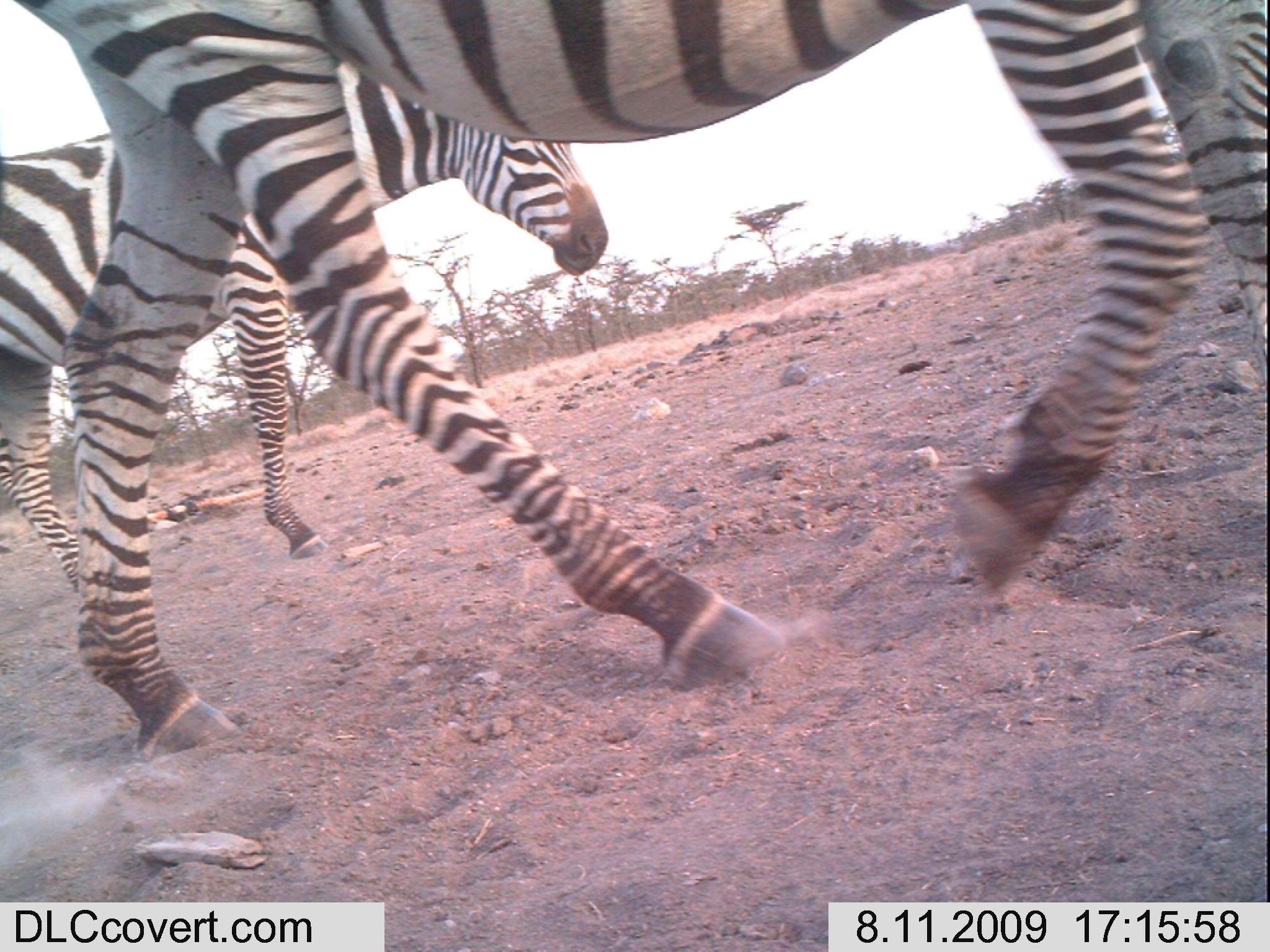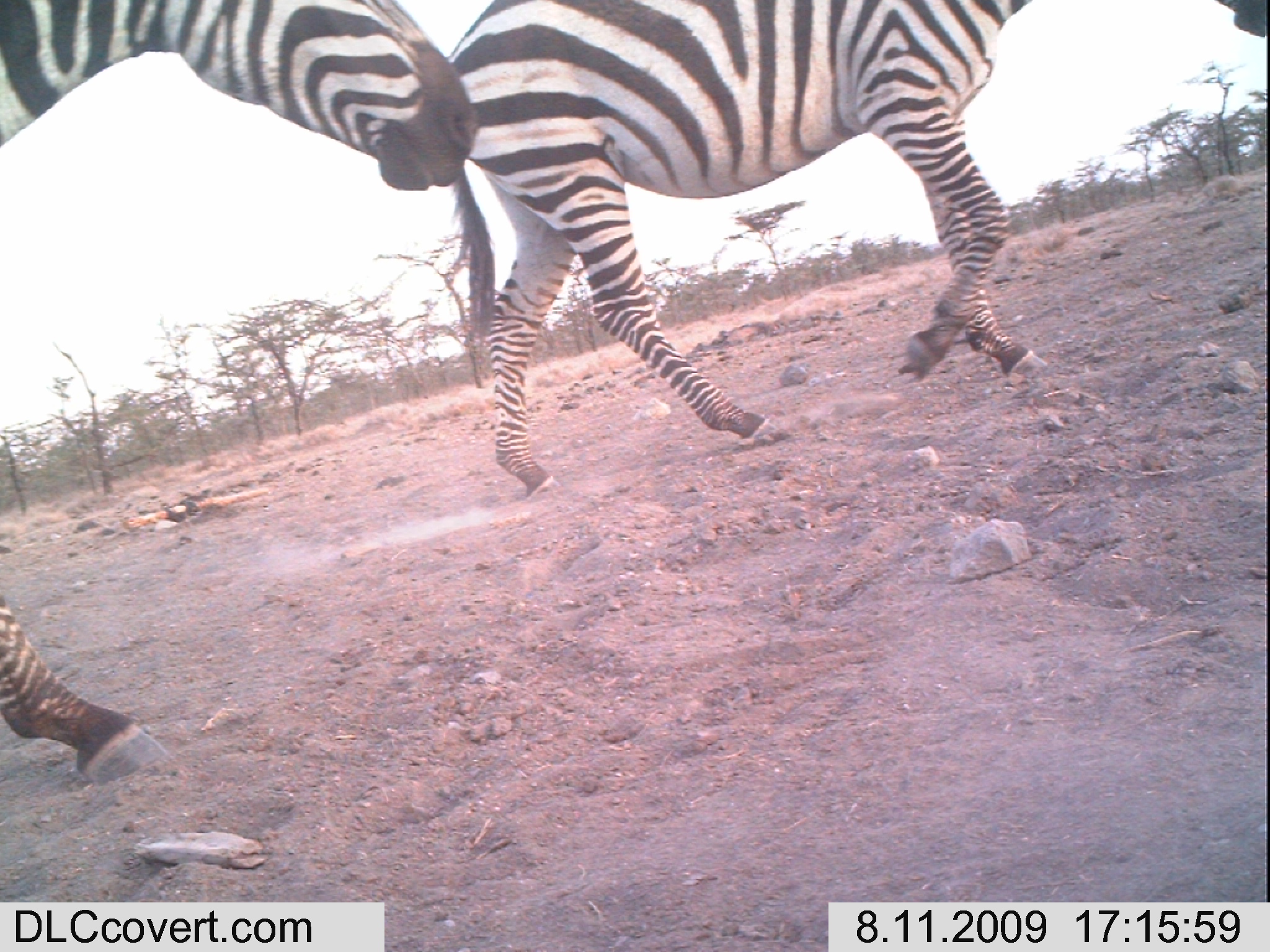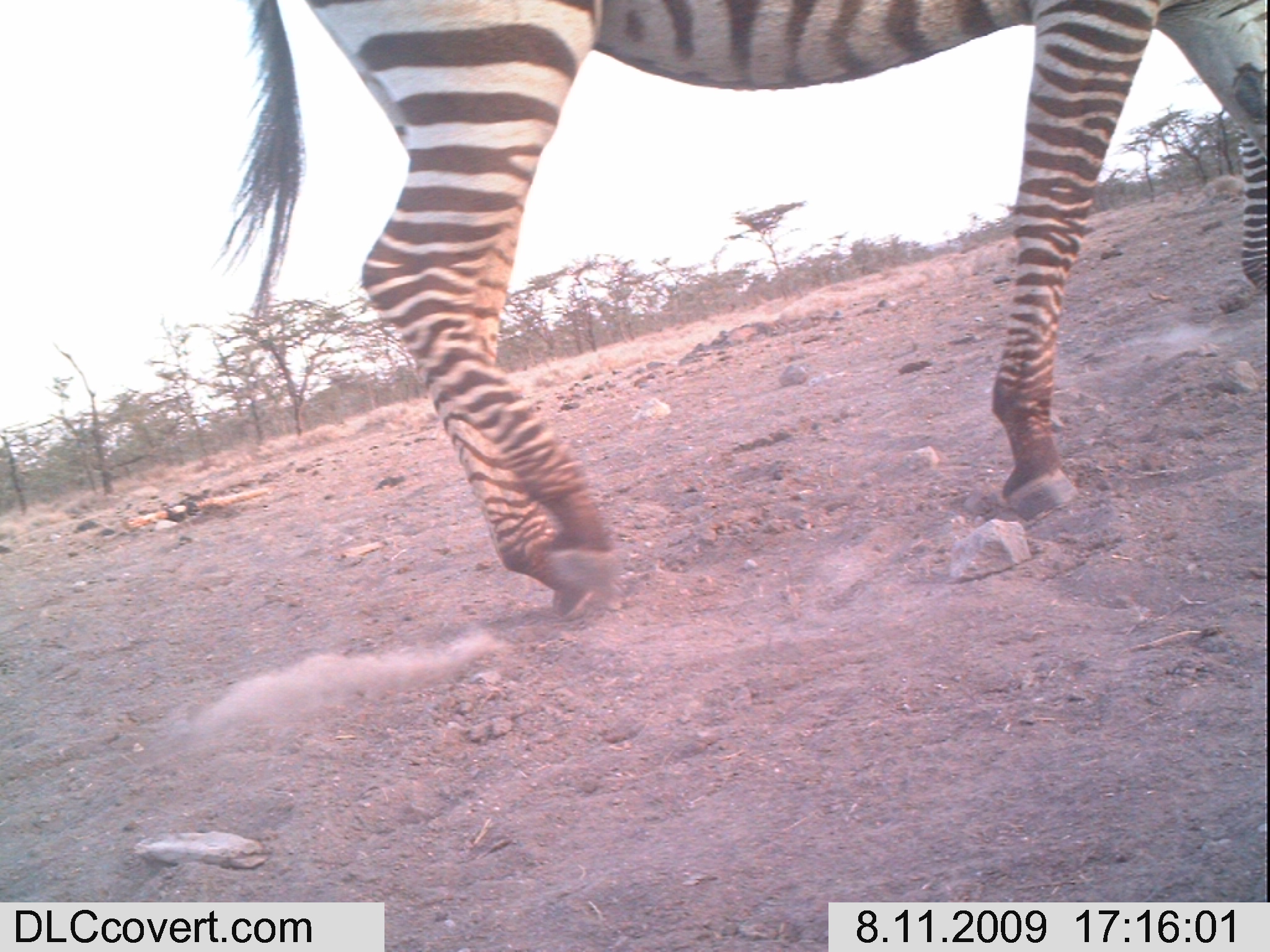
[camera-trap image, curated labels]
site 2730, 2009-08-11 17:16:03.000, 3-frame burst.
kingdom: Animalia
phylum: Chordata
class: Mammalia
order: Perissodactyla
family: Equidae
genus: Equus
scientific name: Equus quagga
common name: plains zebra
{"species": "Equus quagga (plains zebra)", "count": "2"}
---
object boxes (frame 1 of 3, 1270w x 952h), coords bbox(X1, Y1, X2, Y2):
equus quagga: bbox(10, 0, 1270, 763); bbox(0, 62, 614, 594)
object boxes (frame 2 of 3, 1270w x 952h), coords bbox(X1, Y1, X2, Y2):
equus quagga: bbox(451, 0, 1270, 509); bbox(0, 0, 485, 786)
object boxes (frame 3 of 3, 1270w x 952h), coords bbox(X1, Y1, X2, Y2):
equus quagga: bbox(211, 0, 1270, 625)